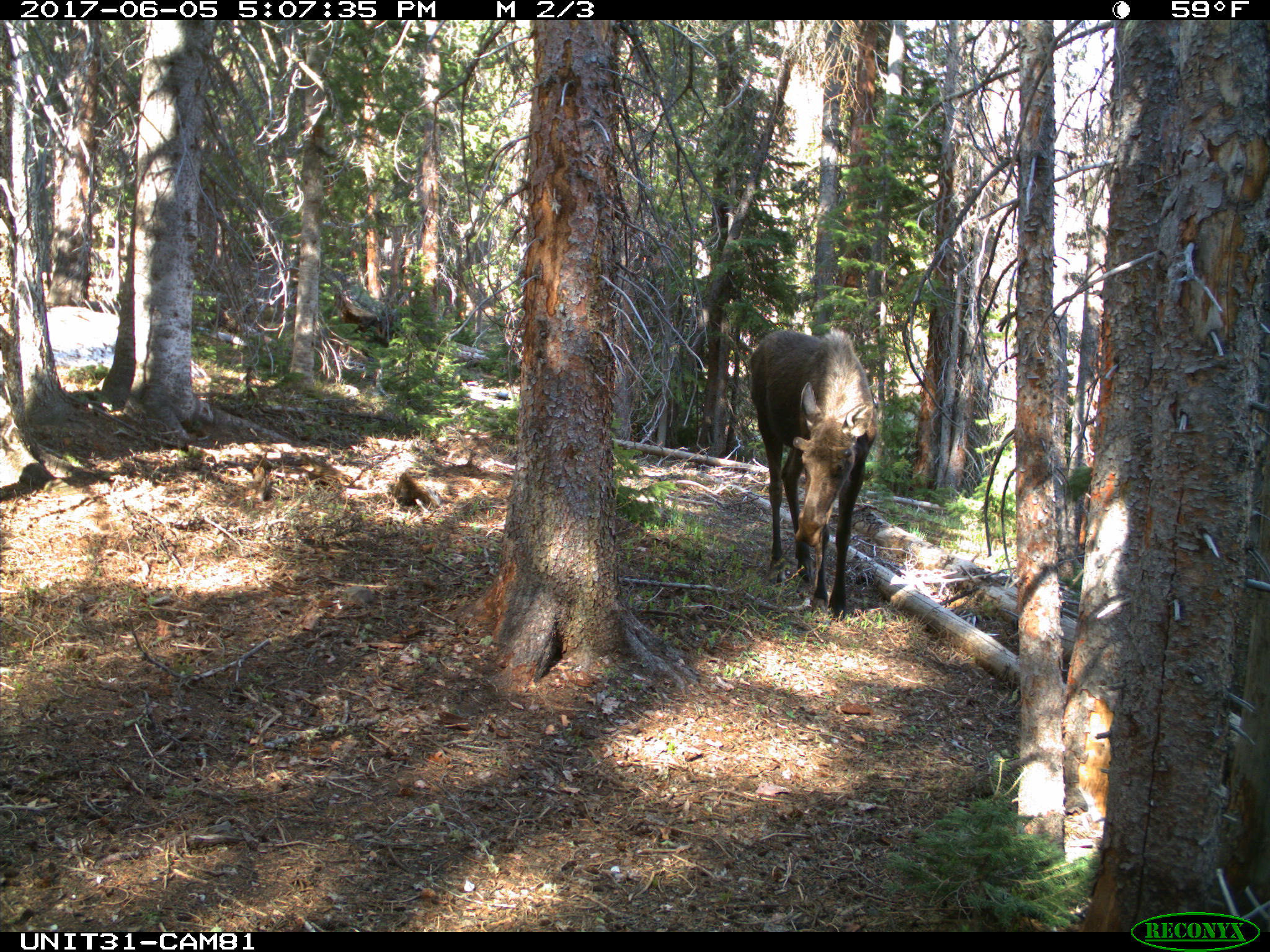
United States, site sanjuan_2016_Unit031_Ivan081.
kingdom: Animalia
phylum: Chordata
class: Mammalia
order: Artiodactyla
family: Cervidae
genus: Alces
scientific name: Alces alces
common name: moose